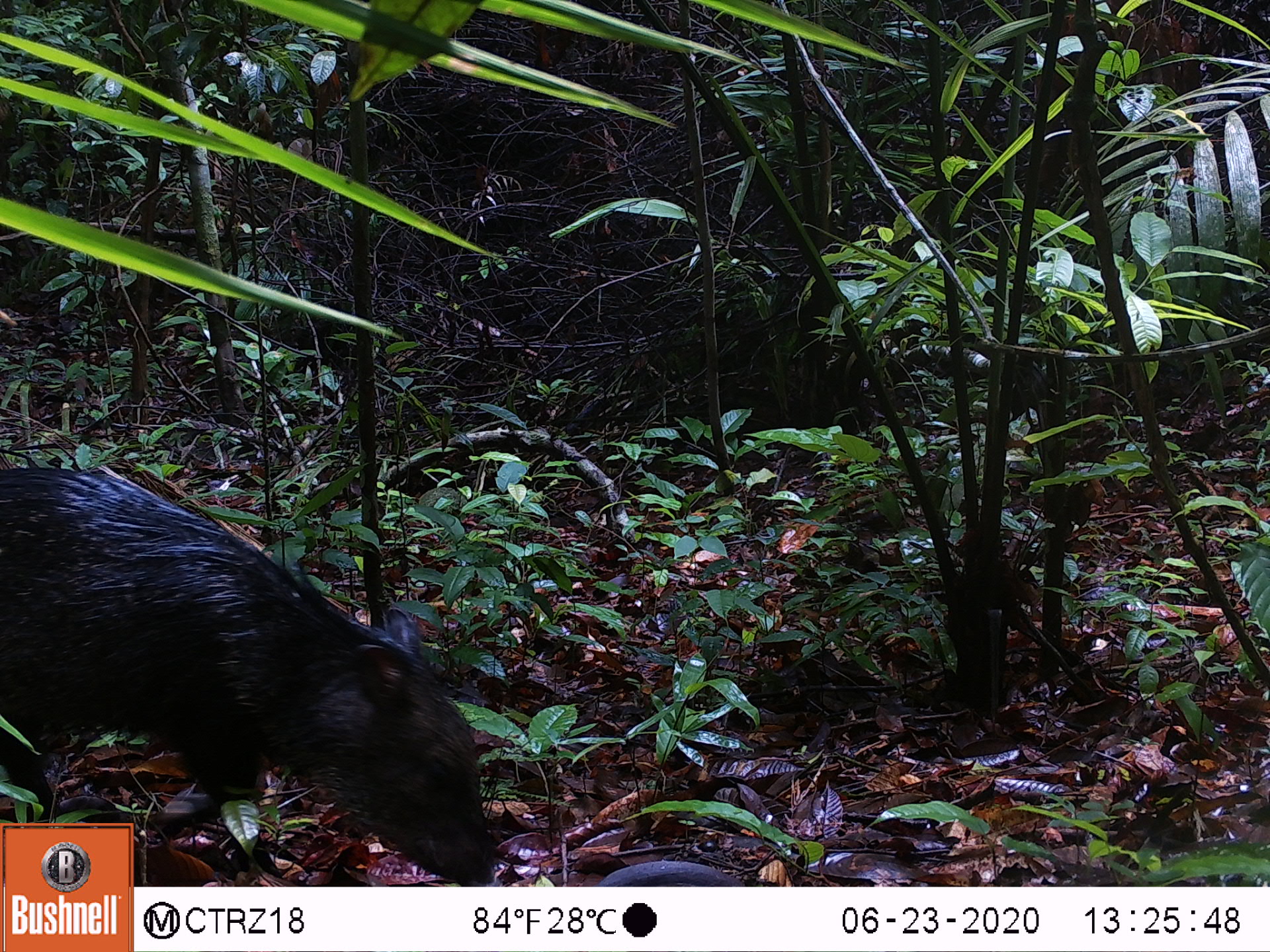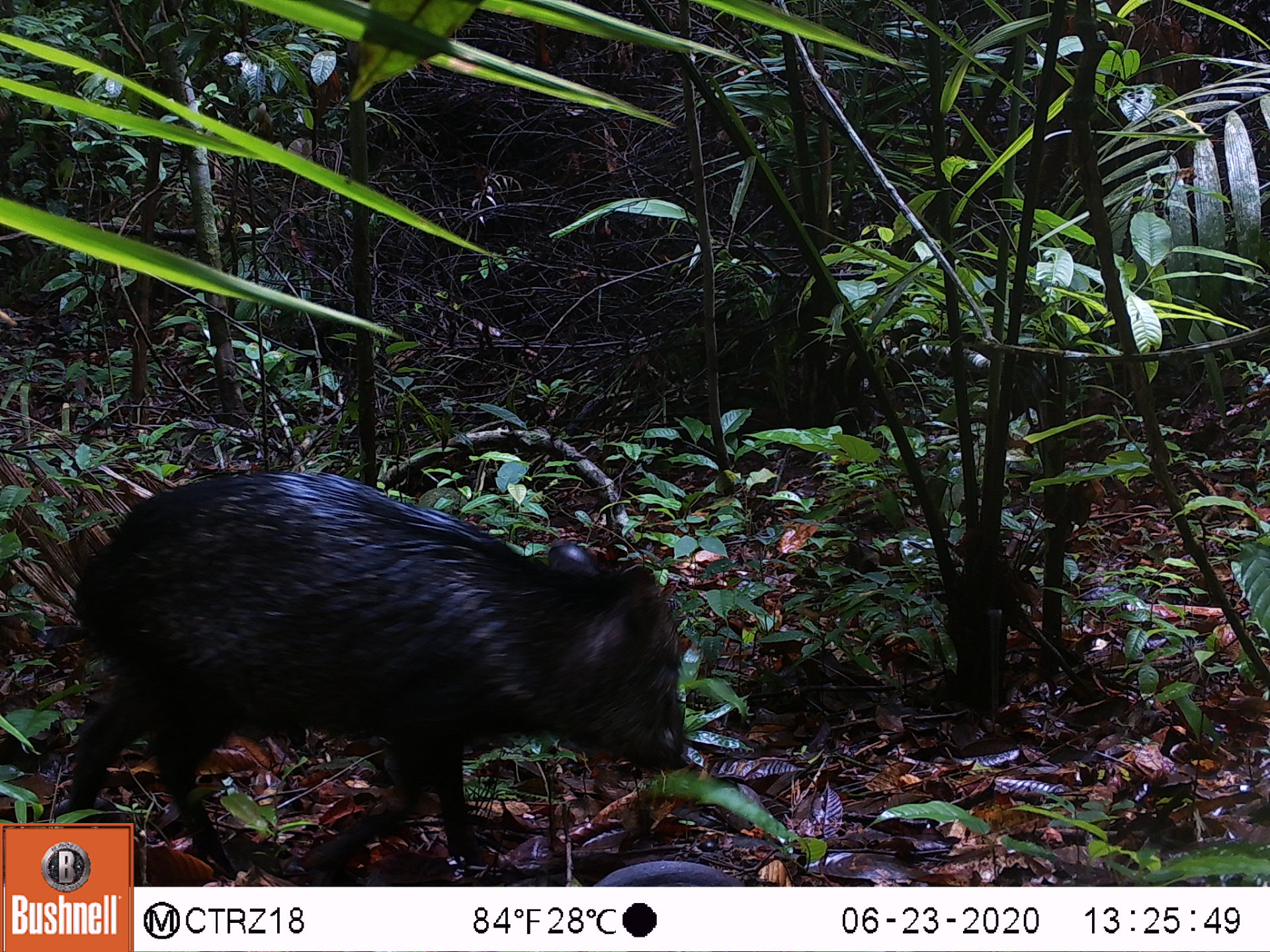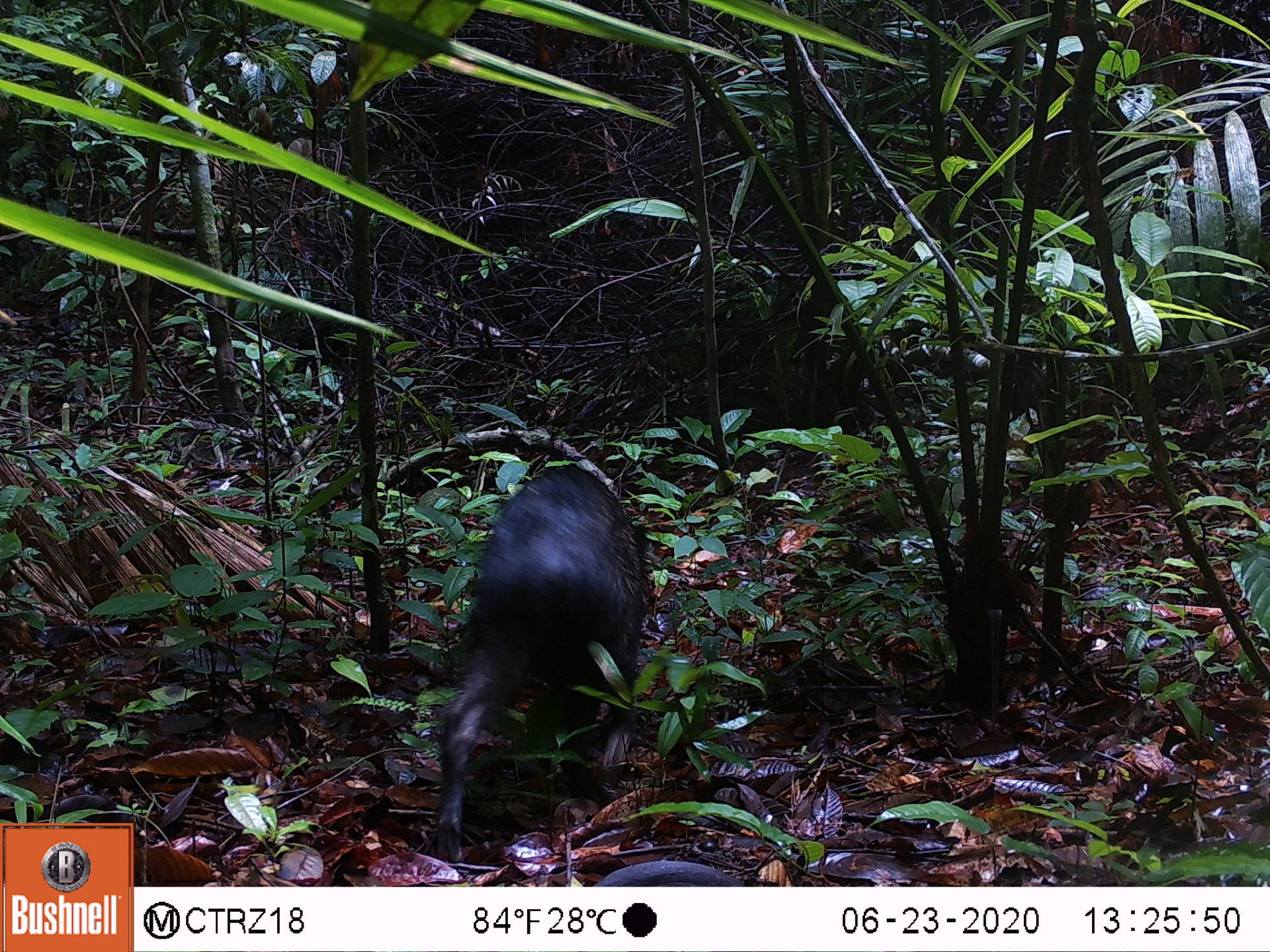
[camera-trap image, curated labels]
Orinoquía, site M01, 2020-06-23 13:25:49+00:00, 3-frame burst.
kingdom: Animalia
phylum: Chordata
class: Mammalia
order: Artiodactyla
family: Tayassuidae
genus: Pecari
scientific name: Pecari tajacu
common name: collared peccary